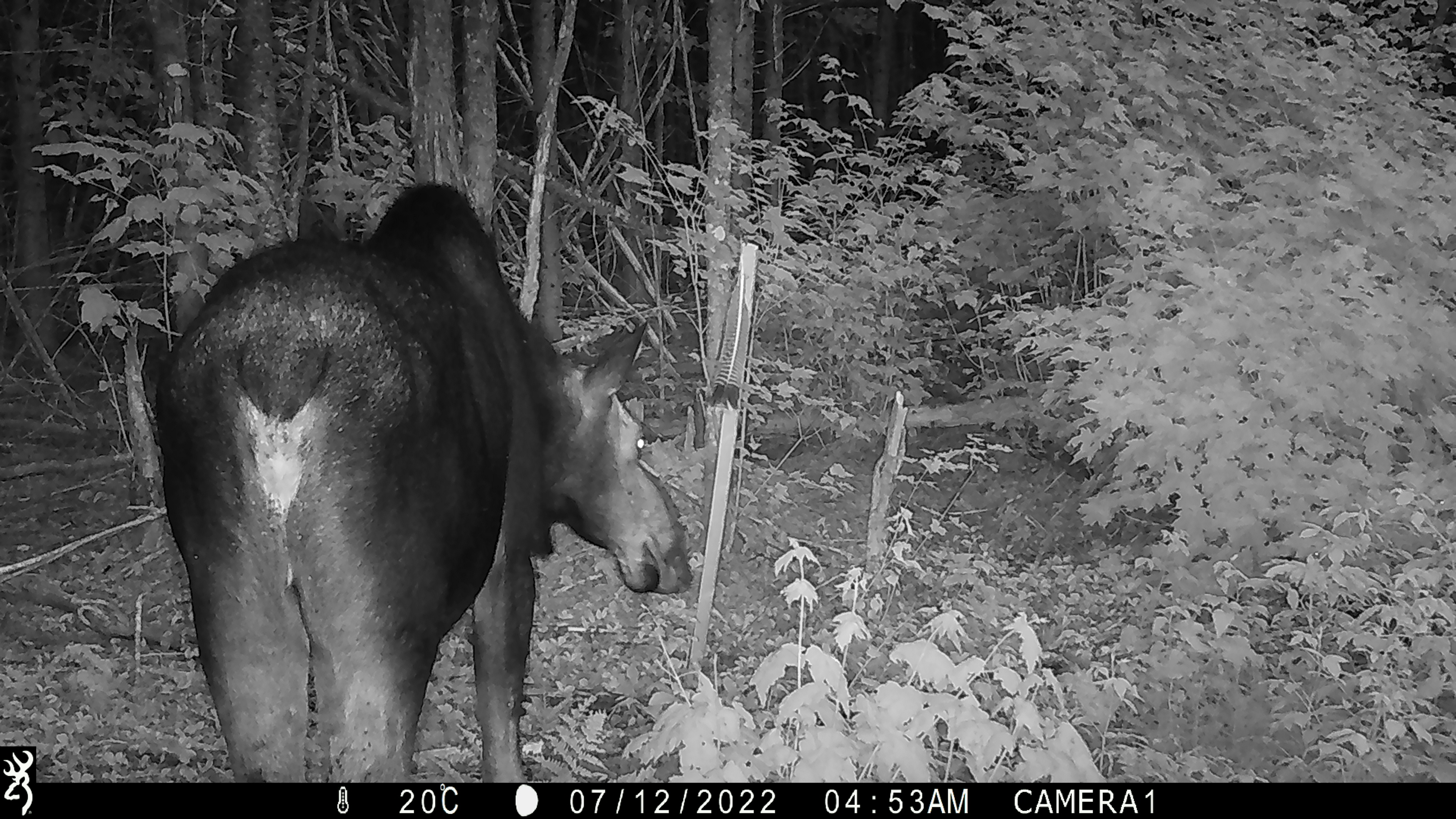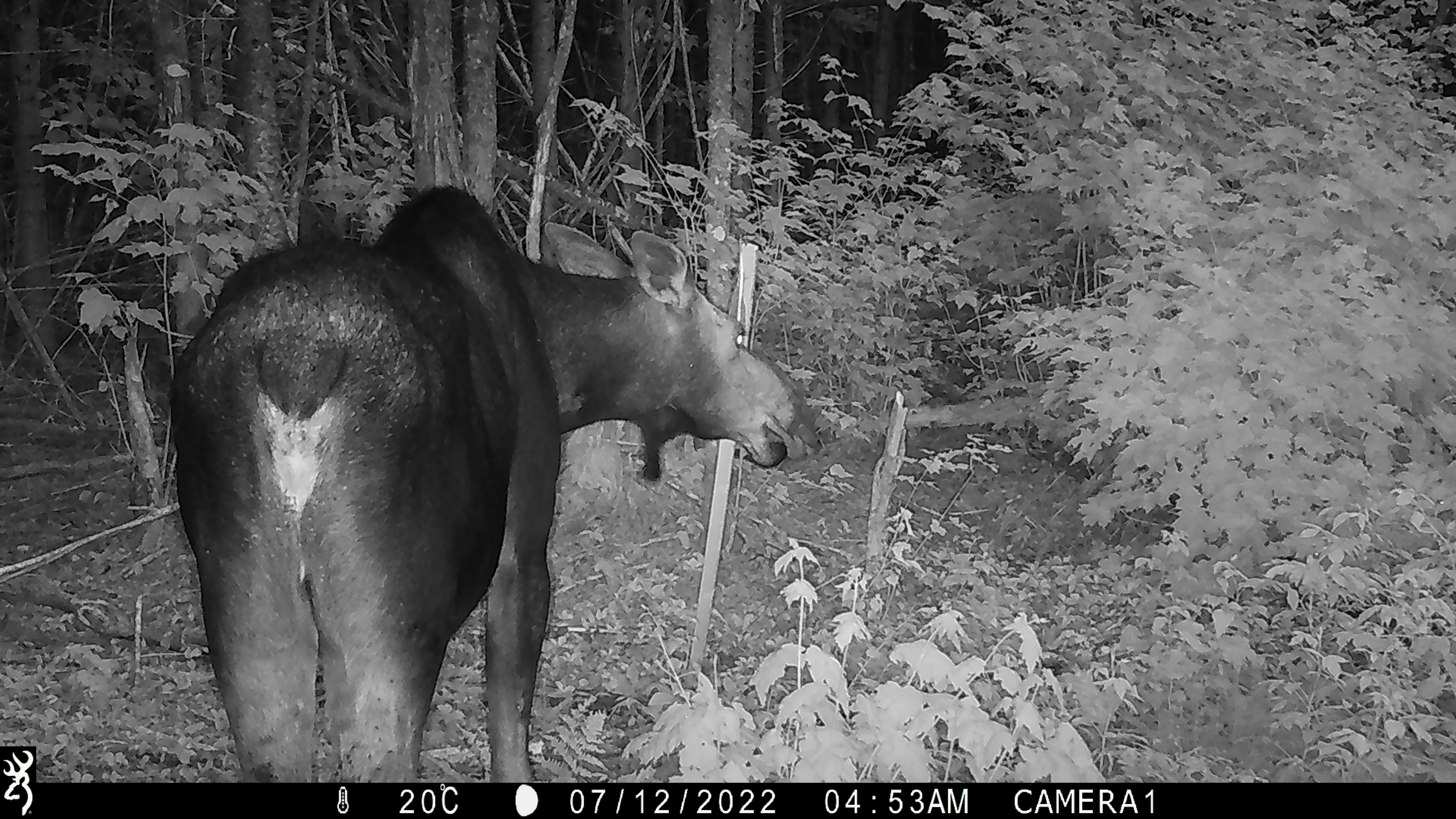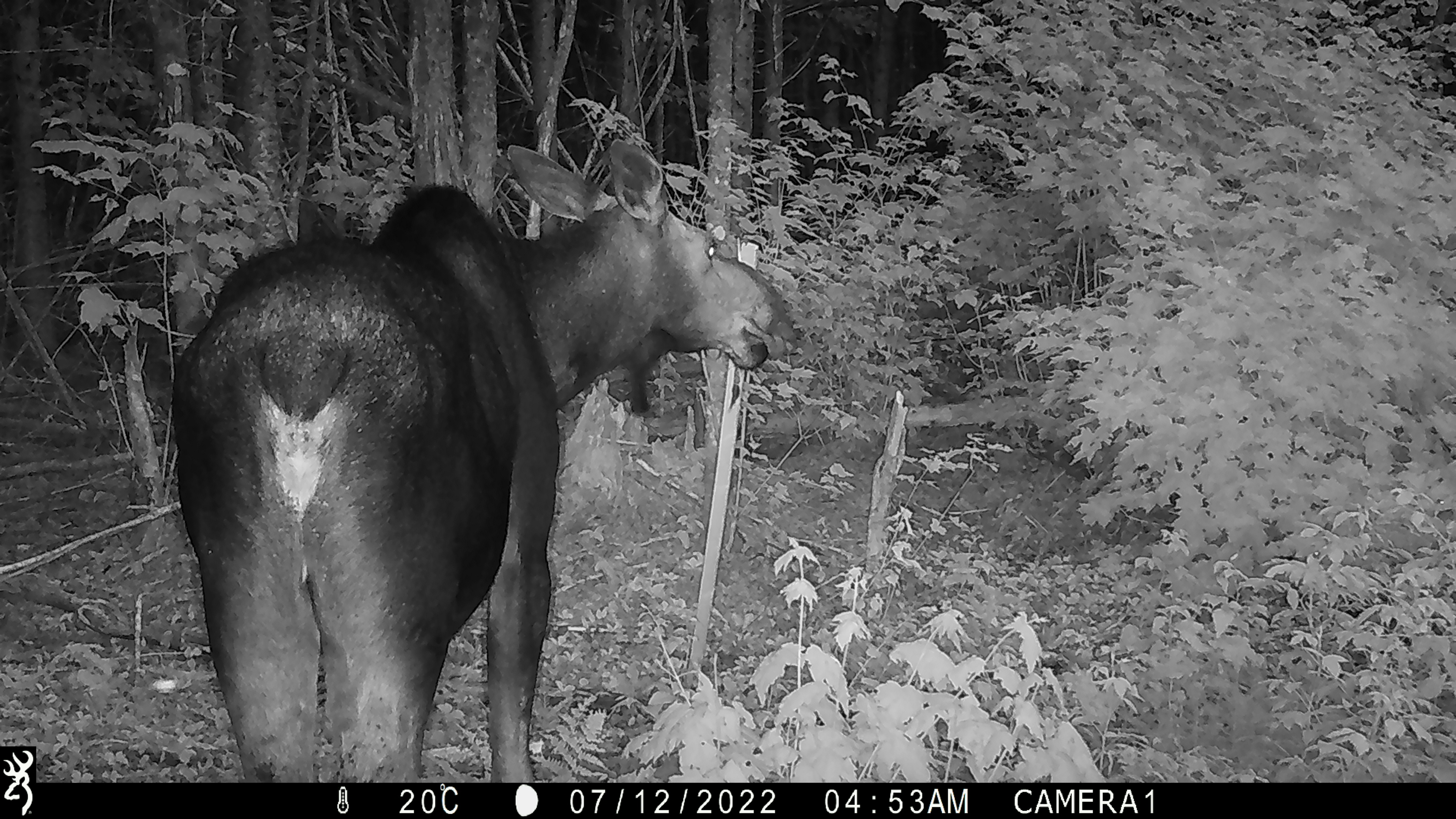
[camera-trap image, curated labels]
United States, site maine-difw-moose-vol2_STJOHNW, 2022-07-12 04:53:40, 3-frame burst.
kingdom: Animalia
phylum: Chordata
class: Mammalia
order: Artiodactyla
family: Cervidae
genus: Alces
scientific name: Alces alces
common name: moose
Moose (Alces alces).